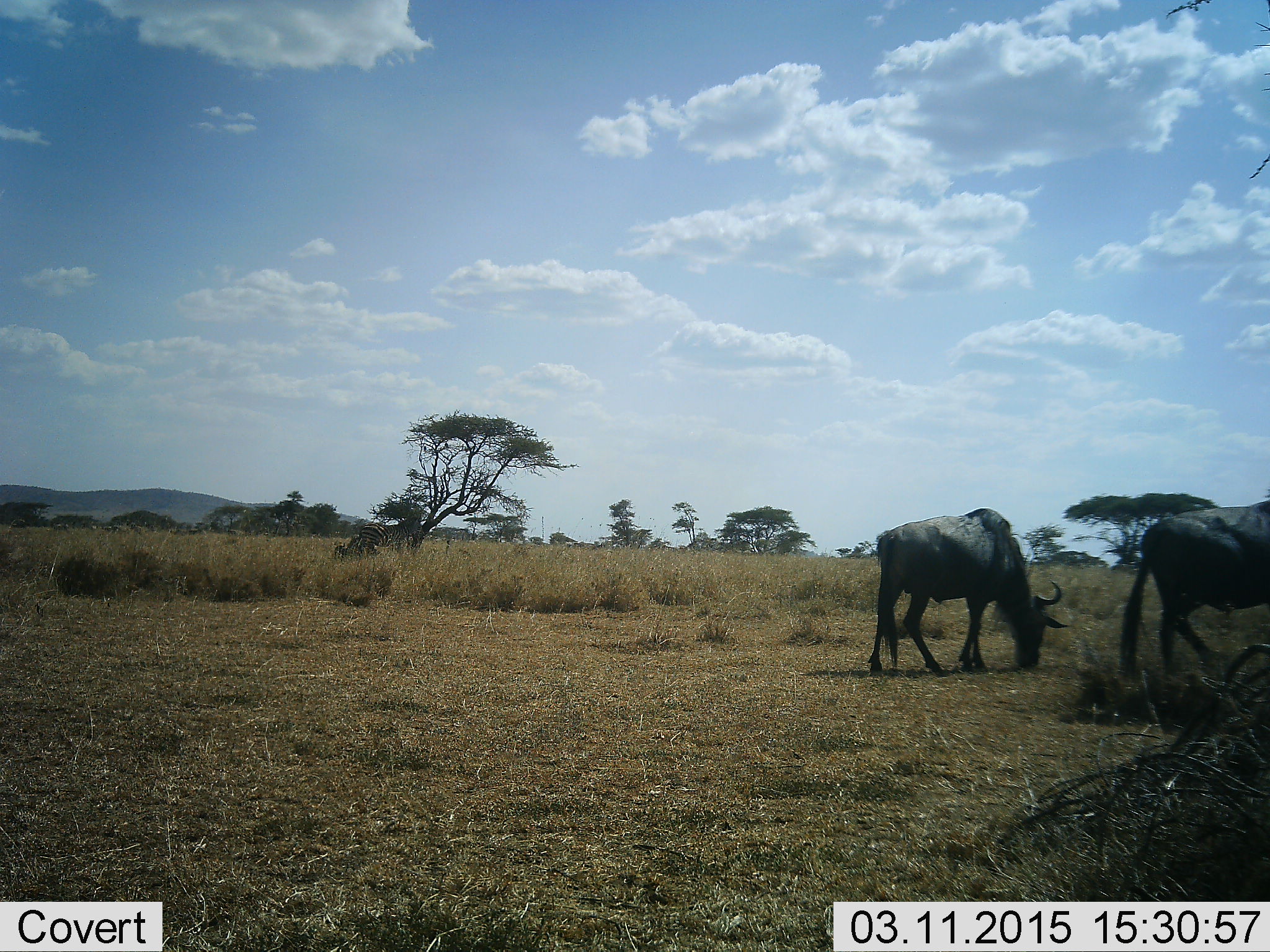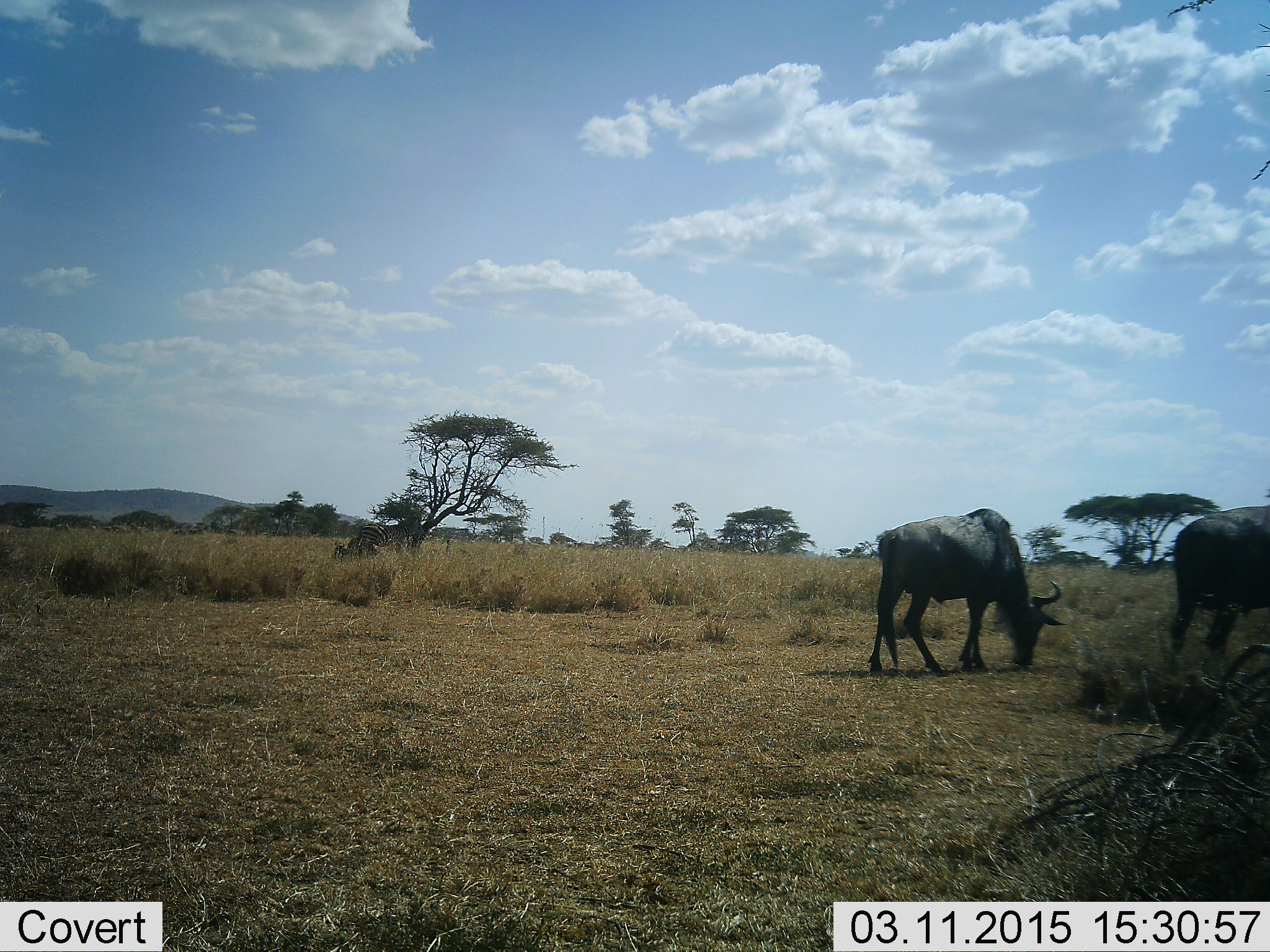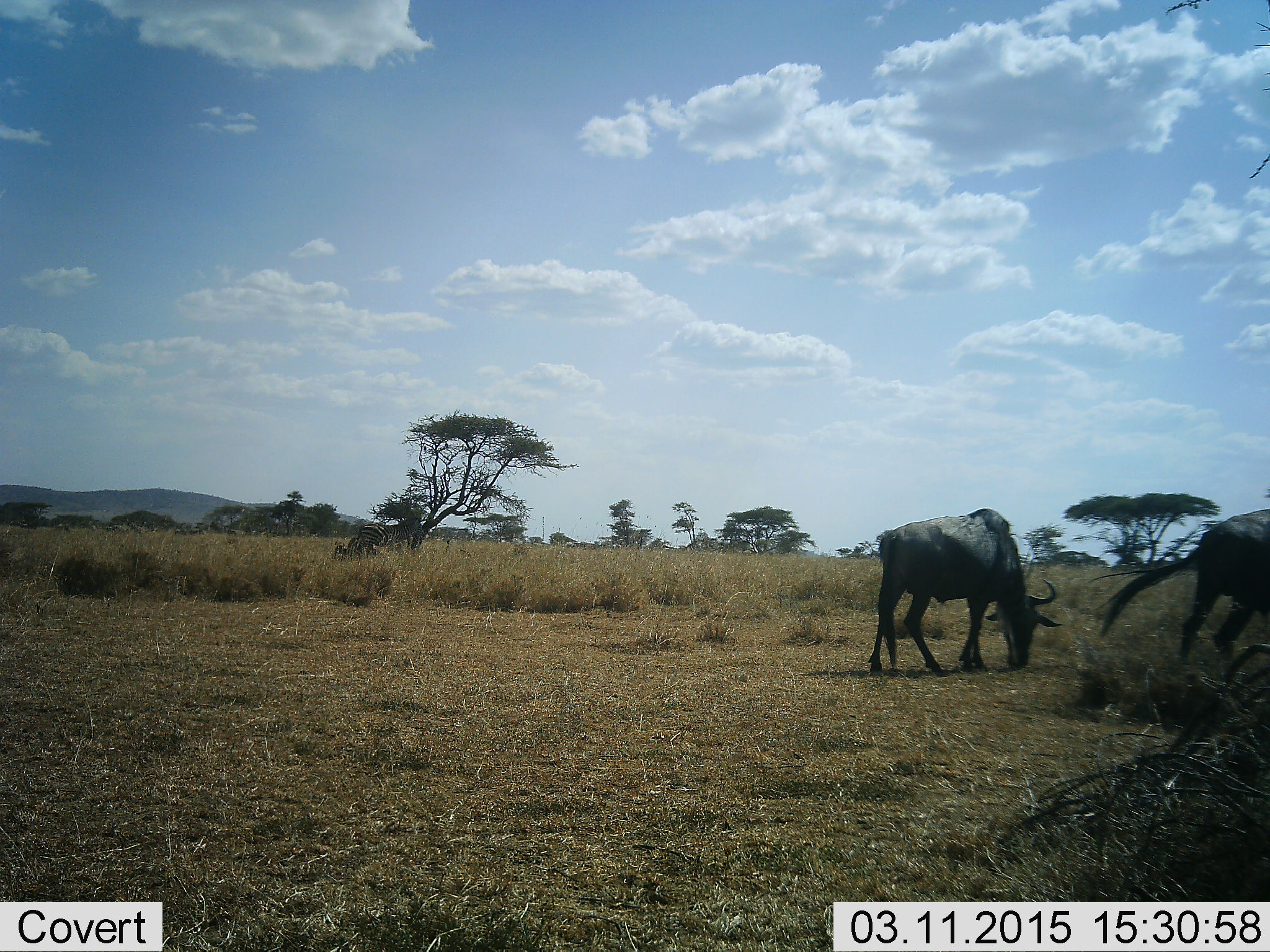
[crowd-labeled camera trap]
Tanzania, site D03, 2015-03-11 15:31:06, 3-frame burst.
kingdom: Animalia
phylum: Chordata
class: Mammalia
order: Artiodactyla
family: Bovidae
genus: Connochaetes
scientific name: Connochaetes taurinus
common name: blue wildebeest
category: wildebeest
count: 2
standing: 20%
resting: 10%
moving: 40%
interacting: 0%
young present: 0%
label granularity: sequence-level